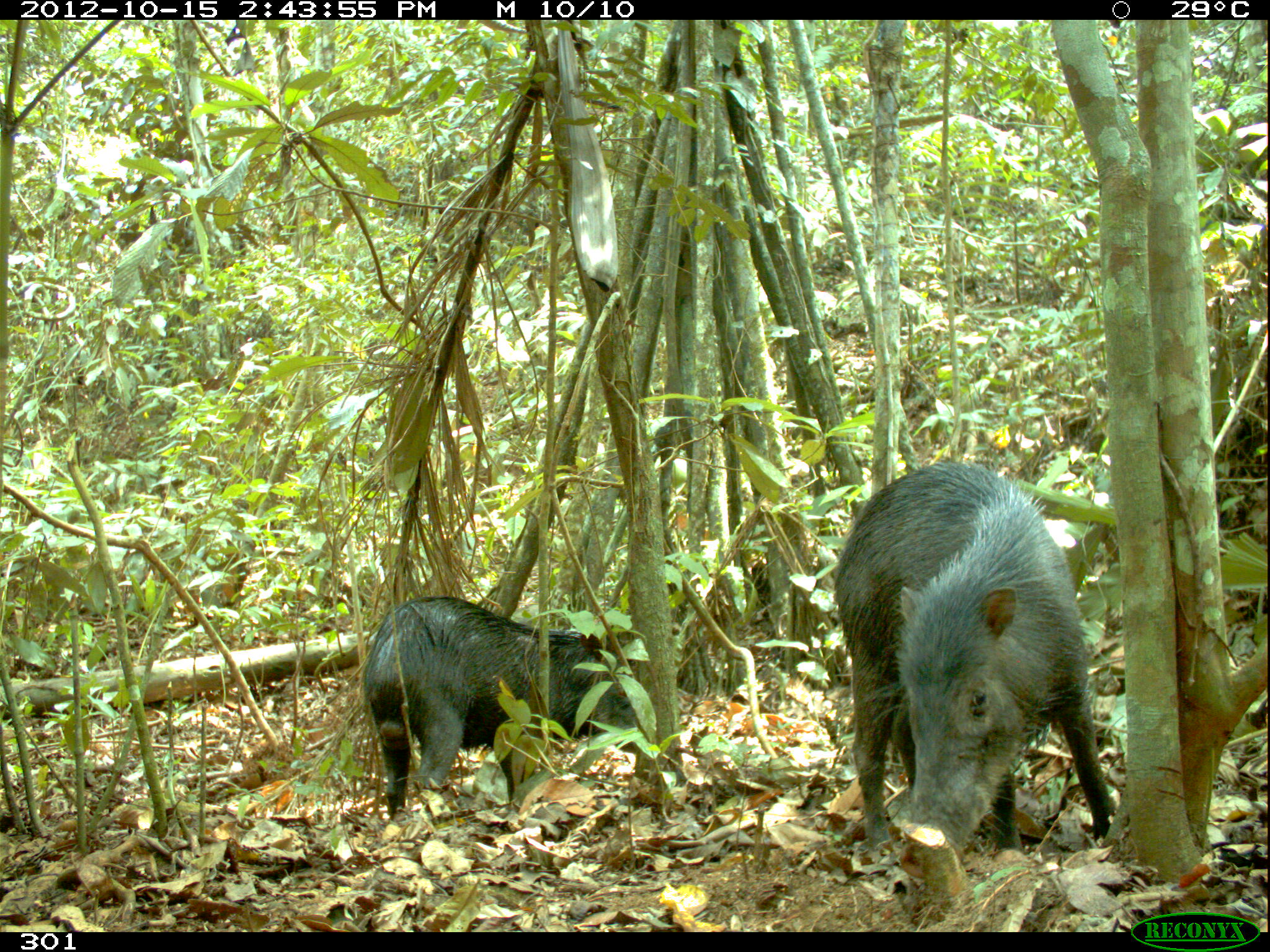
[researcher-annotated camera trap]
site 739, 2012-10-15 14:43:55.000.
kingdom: Animalia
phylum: Chordata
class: Mammalia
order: Artiodactyla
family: Tayassuidae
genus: Tayassu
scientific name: Tayassu pecari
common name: white-lipped peccary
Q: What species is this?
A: Tayassu pecari (white-lipped peccary).